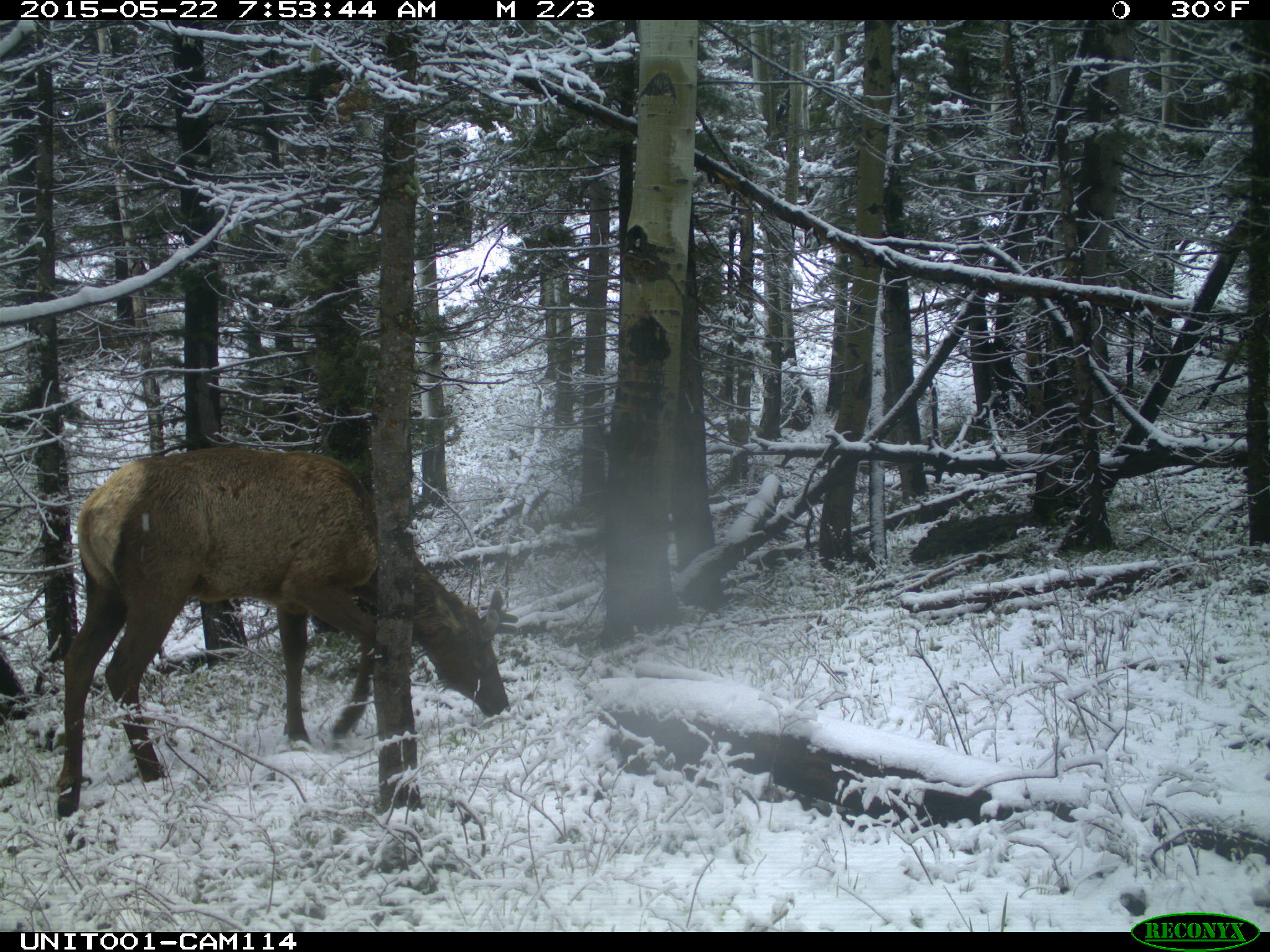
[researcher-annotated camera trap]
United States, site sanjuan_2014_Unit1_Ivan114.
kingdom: Animalia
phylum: Chordata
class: Mammalia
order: Artiodactyla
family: Cervidae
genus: Cervus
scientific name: Cervus elaphus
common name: red deer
Cervus elaphus (red deer).